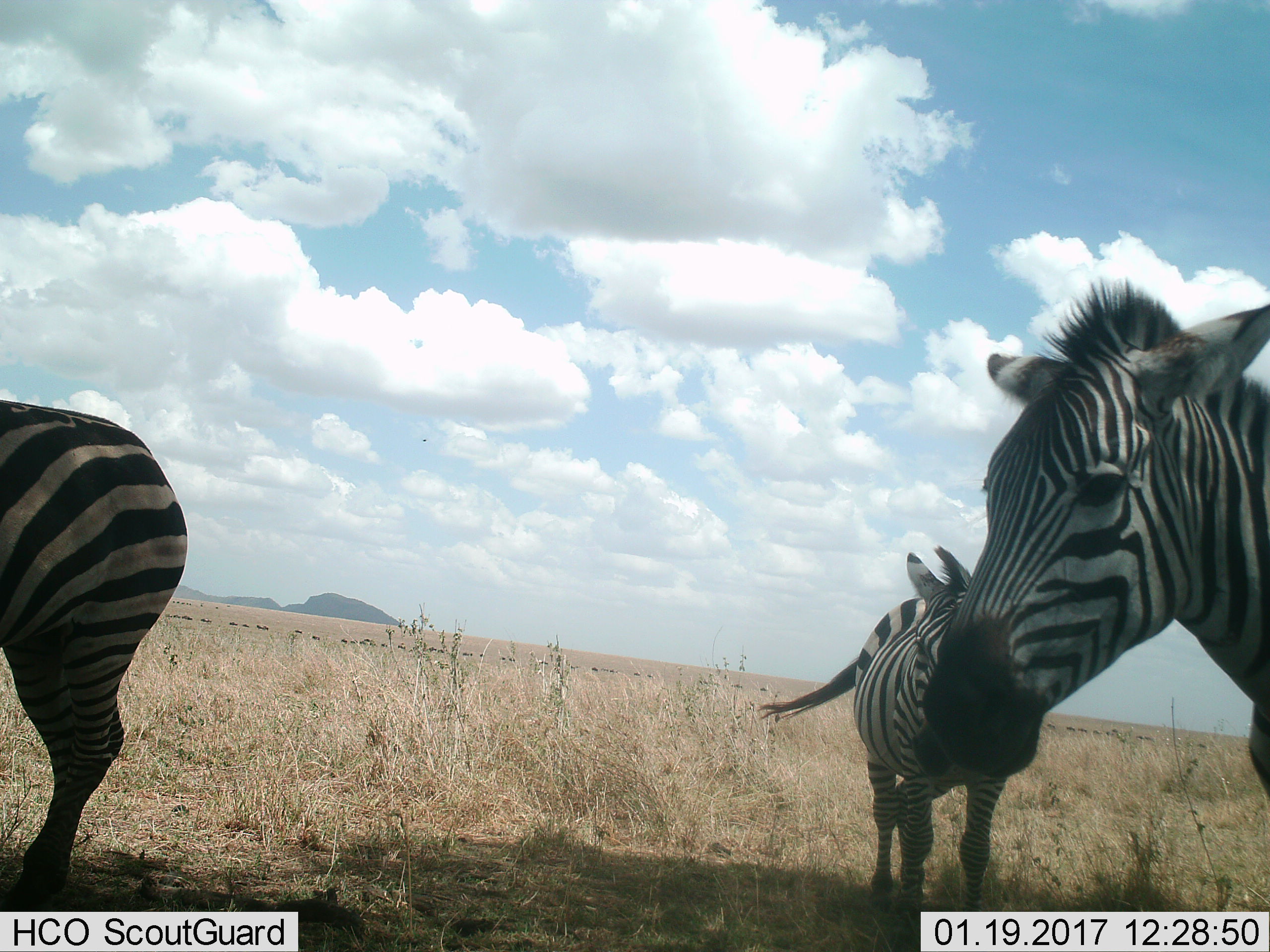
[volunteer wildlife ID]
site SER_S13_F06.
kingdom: Animalia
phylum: Chordata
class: Mammalia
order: Perissodactyla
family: Equidae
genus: Equus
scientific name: Equus quagga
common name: plains zebra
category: zebraplains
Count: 3.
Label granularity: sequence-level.